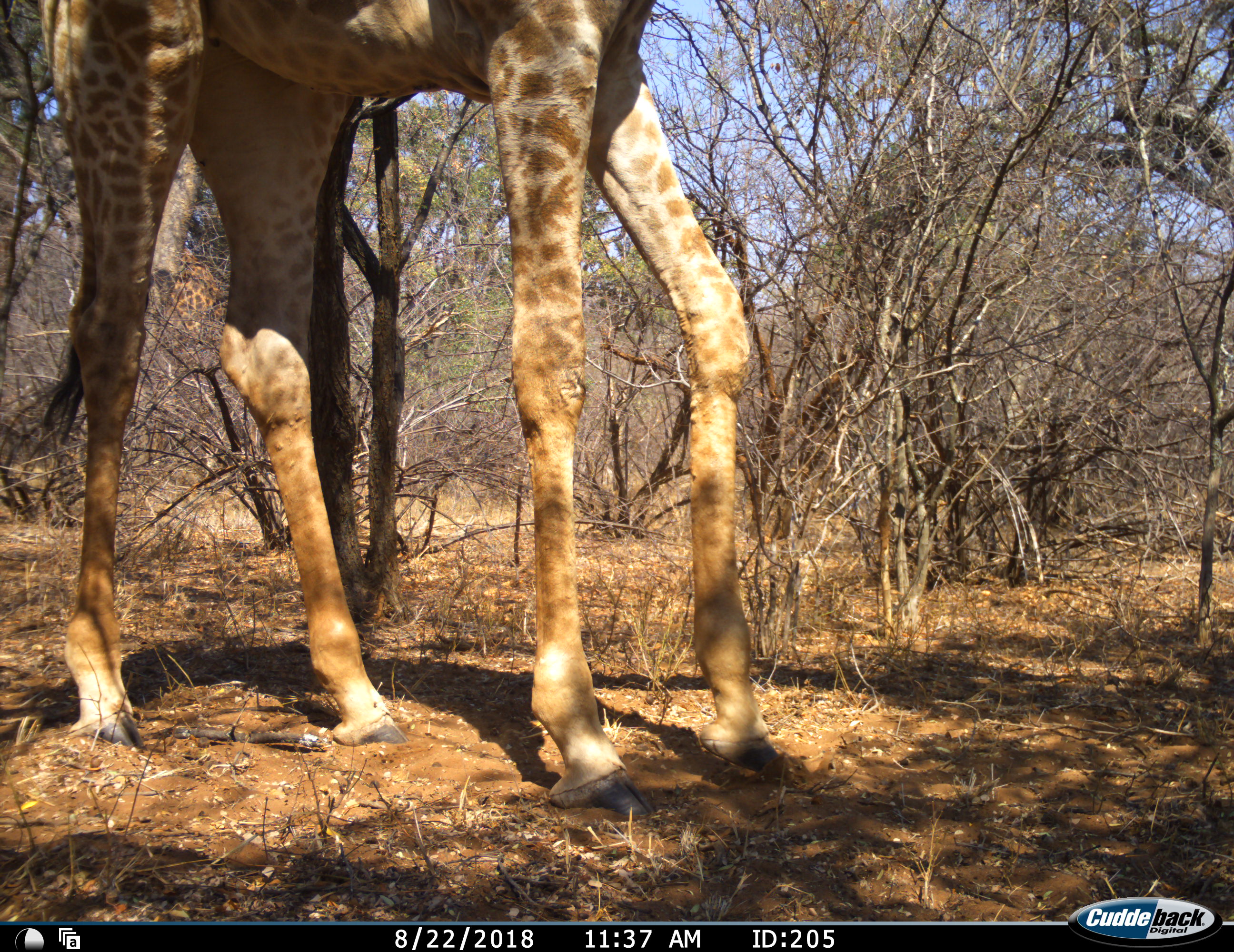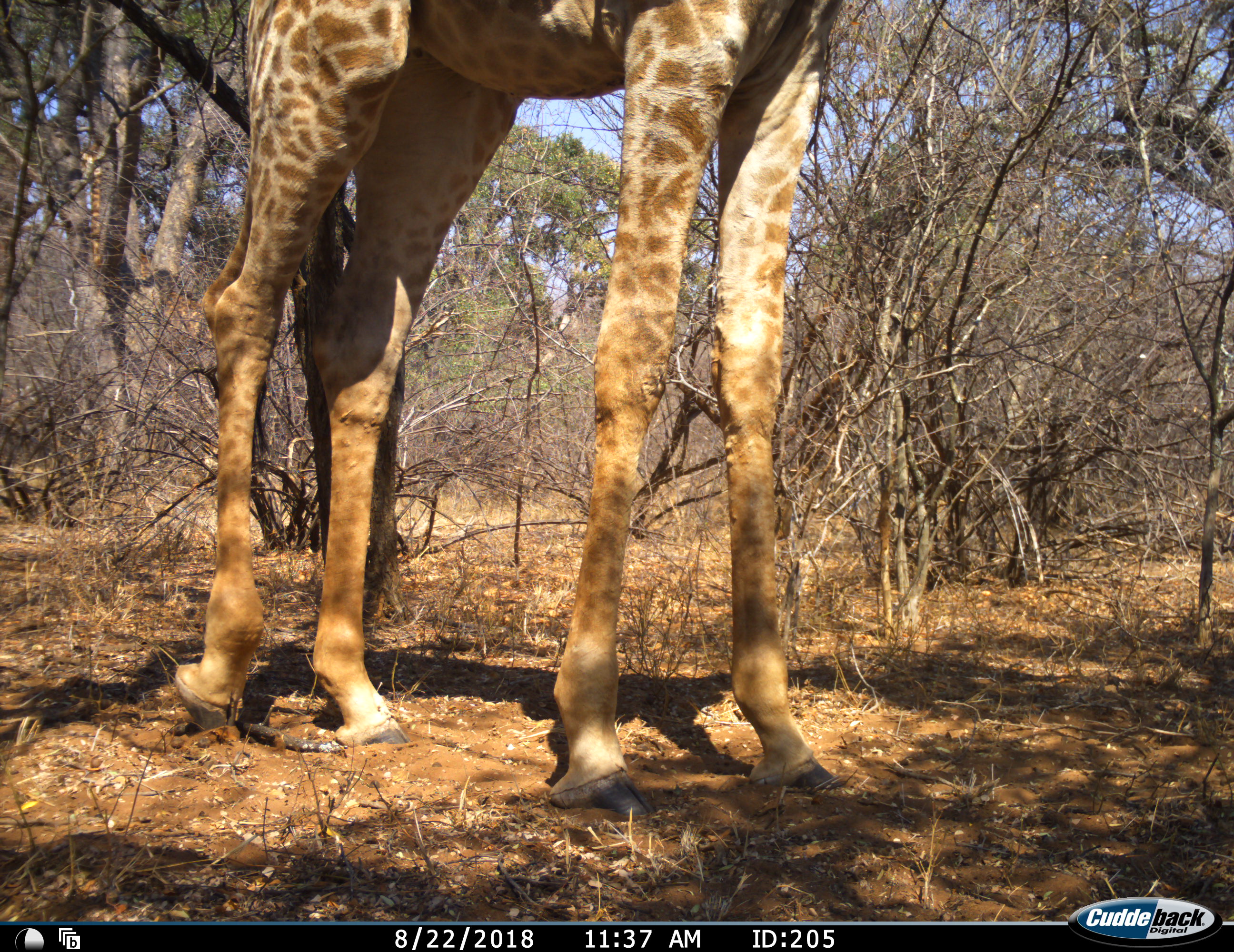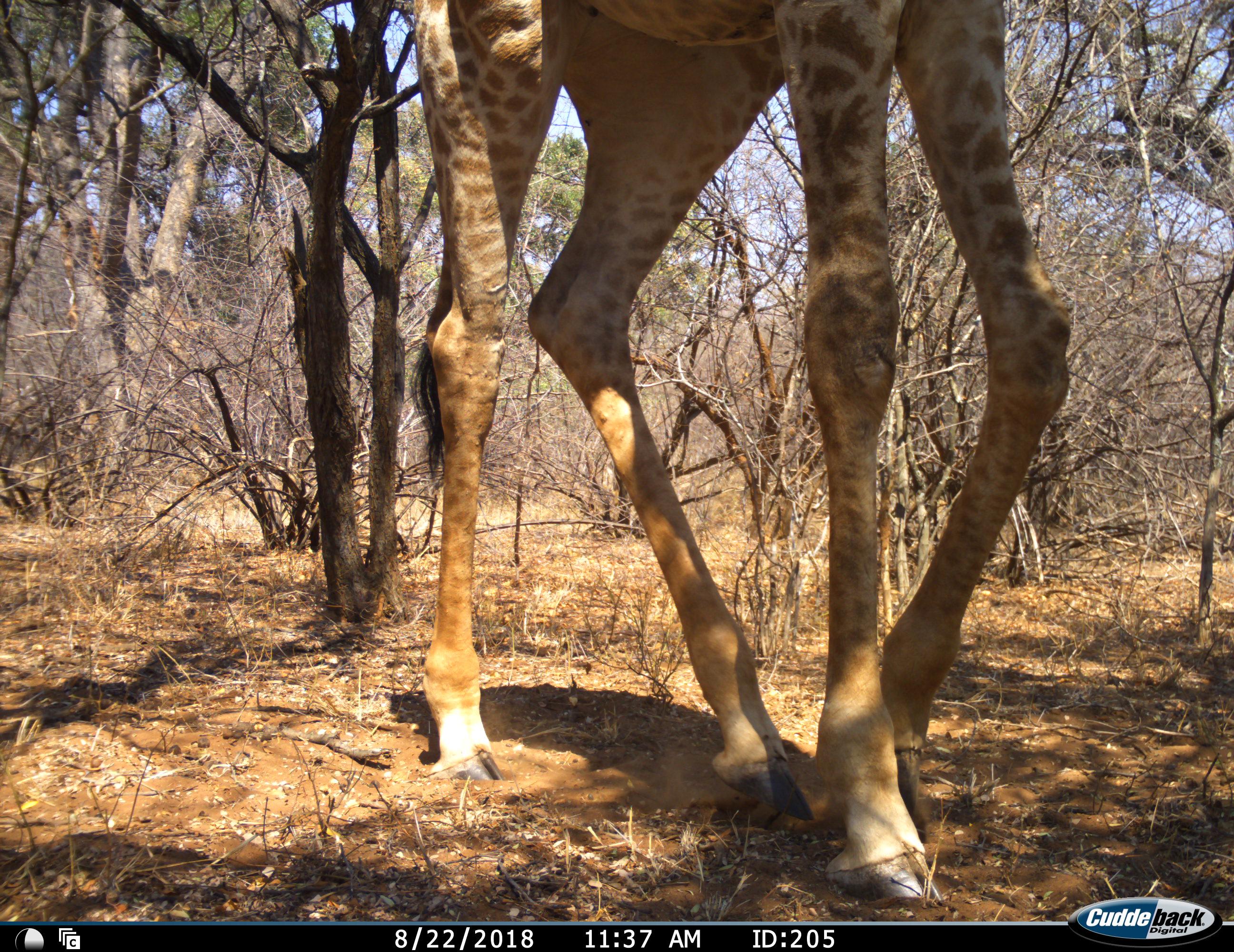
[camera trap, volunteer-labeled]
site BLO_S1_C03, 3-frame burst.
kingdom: Animalia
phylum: Chordata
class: Mammalia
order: Artiodactyla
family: Giraffidae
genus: Giraffa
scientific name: Giraffa camelopardalis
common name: giraffe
Giraffe (Giraffa camelopardalis), count 1. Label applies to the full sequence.